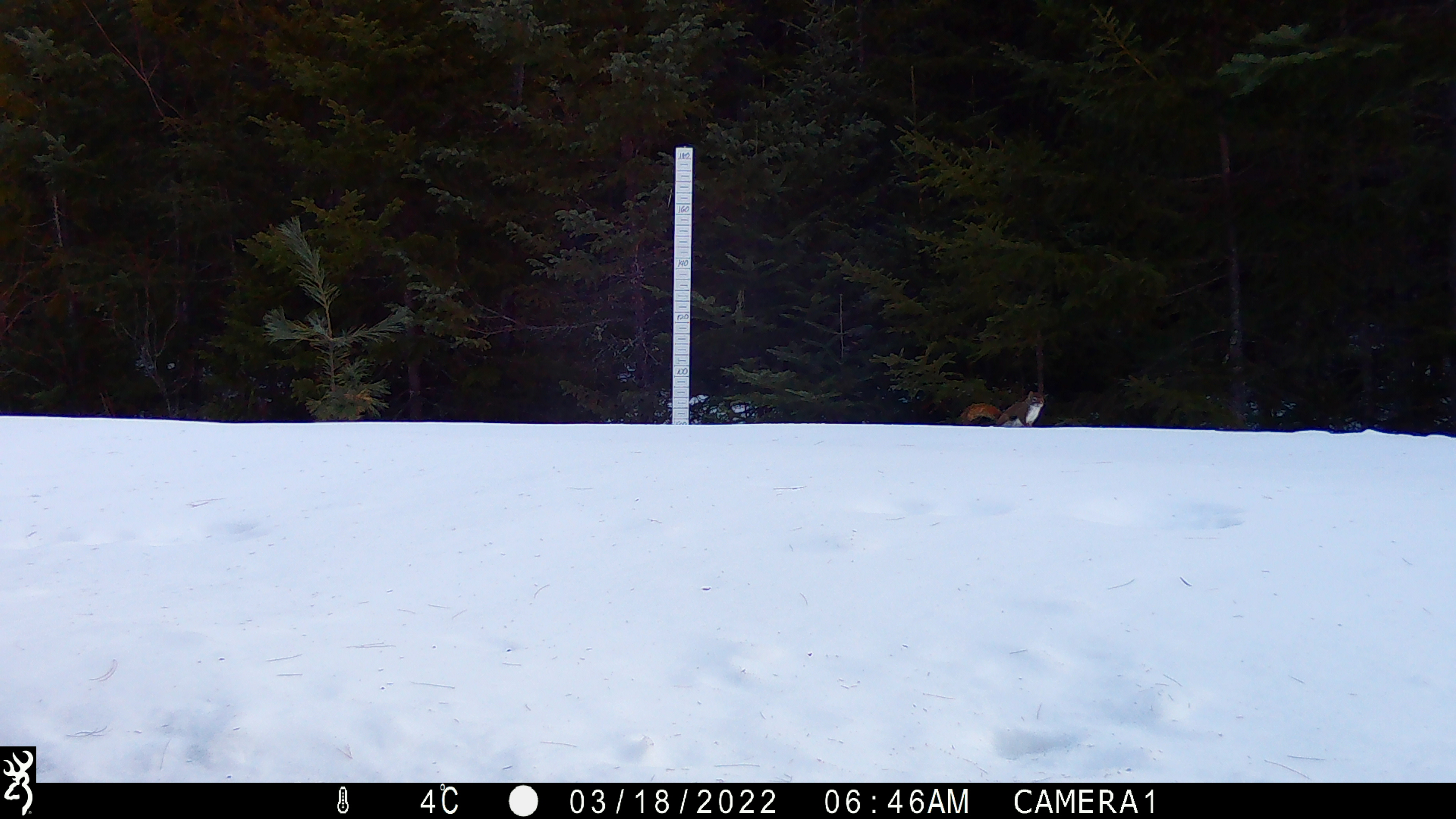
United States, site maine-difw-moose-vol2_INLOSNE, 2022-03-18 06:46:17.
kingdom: Animalia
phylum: Chordata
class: Mammalia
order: Rodentia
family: Sciuridae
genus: Tamiasciurus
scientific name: Tamiasciurus hudsonicus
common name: red squirrel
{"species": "red squirrel (Tamiasciurus hudsonicus)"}